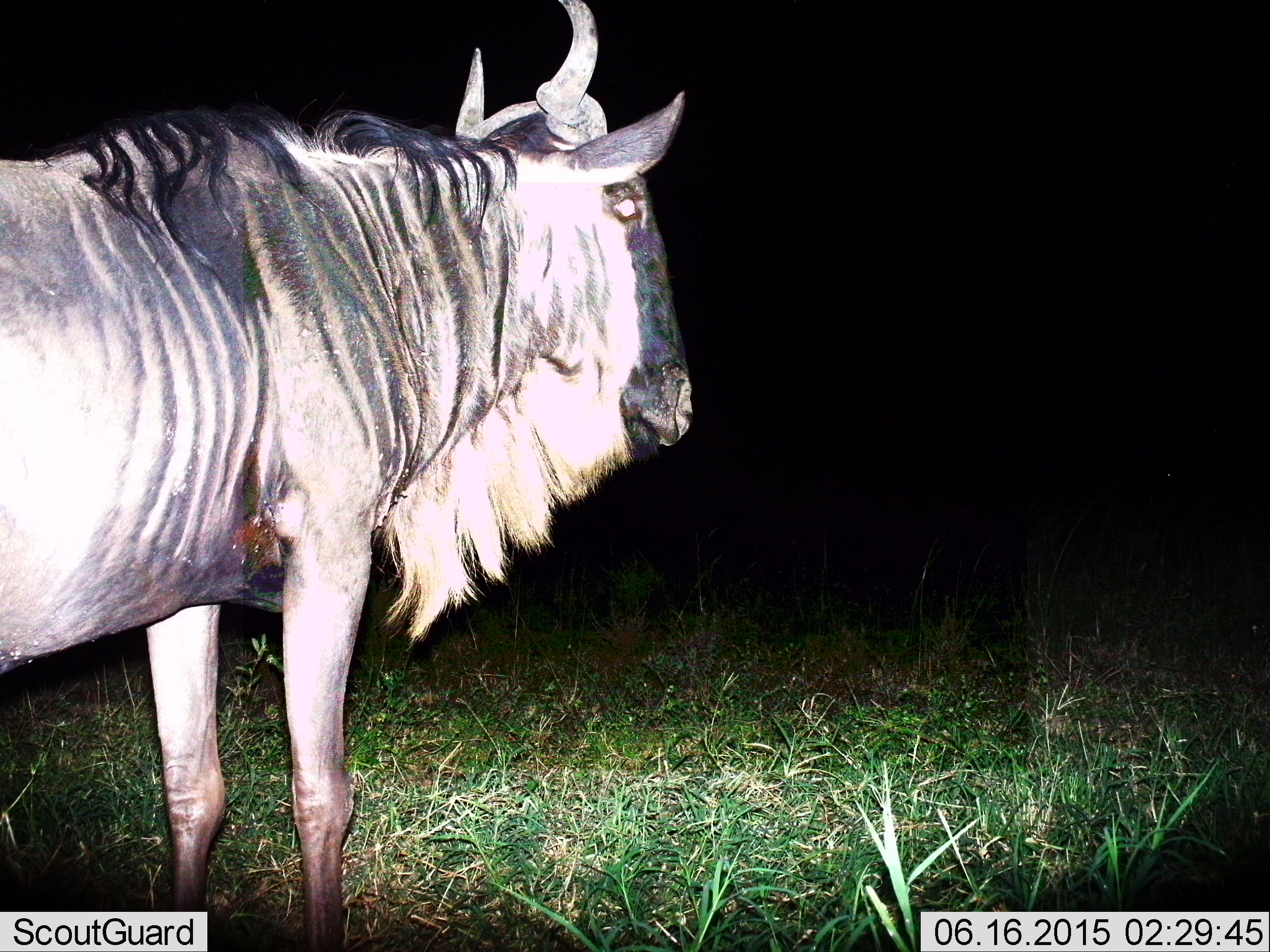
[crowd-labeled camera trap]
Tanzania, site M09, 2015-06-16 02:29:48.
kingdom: Animalia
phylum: Chordata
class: Mammalia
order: Artiodactyla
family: Bovidae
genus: Connochaetes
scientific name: Connochaetes taurinus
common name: blue wildebeest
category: wildebeest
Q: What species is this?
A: Wildebeest (blue wildebeest) (Connochaetes taurinus).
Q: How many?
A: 1.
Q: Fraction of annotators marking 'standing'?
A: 100%.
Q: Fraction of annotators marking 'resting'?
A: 0%.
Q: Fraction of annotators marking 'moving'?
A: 0%.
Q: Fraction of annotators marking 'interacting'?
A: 0%.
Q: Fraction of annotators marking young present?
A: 0%.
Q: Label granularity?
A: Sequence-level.